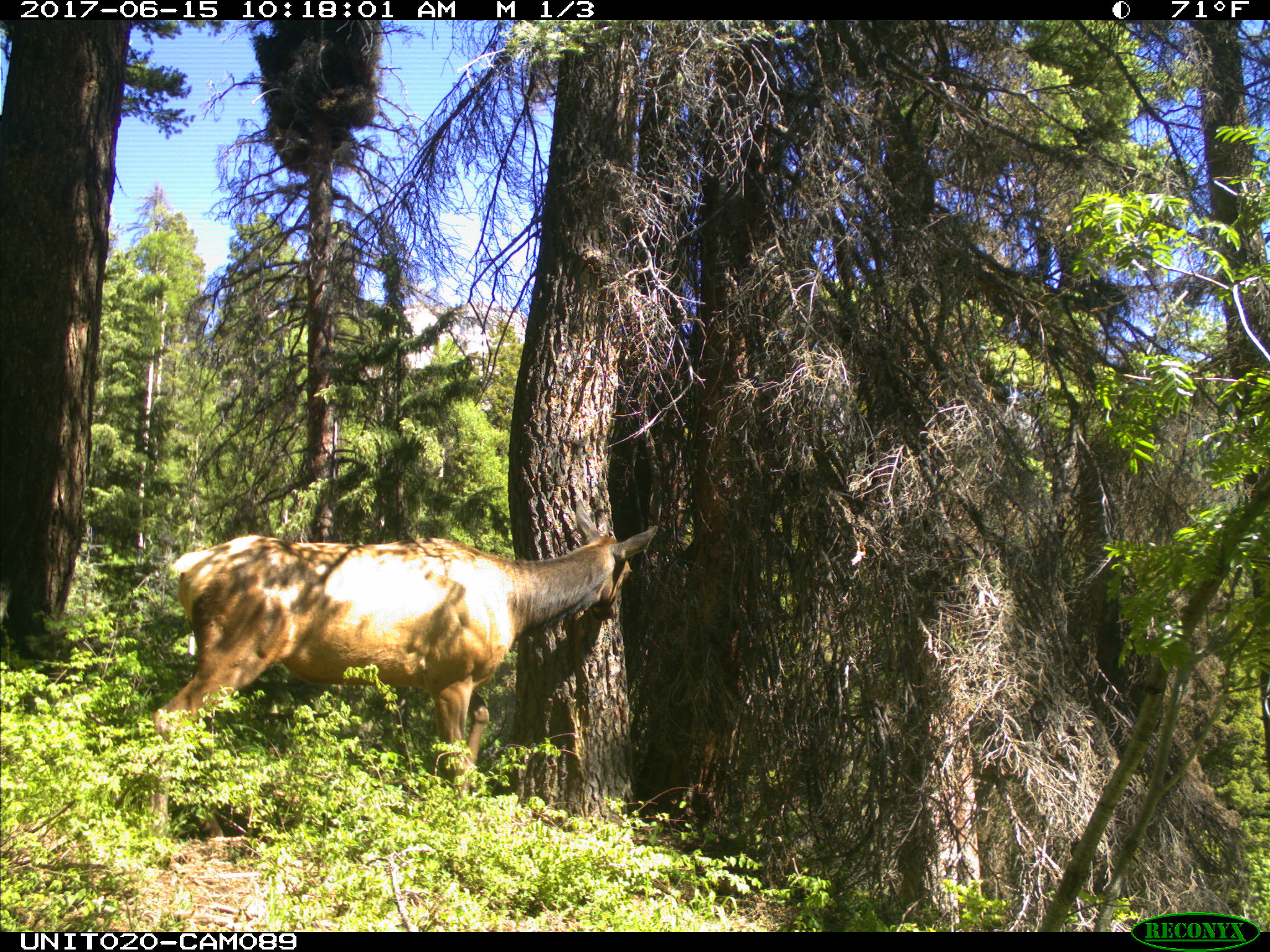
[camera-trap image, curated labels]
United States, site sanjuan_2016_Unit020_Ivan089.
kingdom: Animalia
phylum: Chordata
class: Mammalia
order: Artiodactyla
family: Cervidae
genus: Cervus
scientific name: Cervus elaphus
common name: red deer